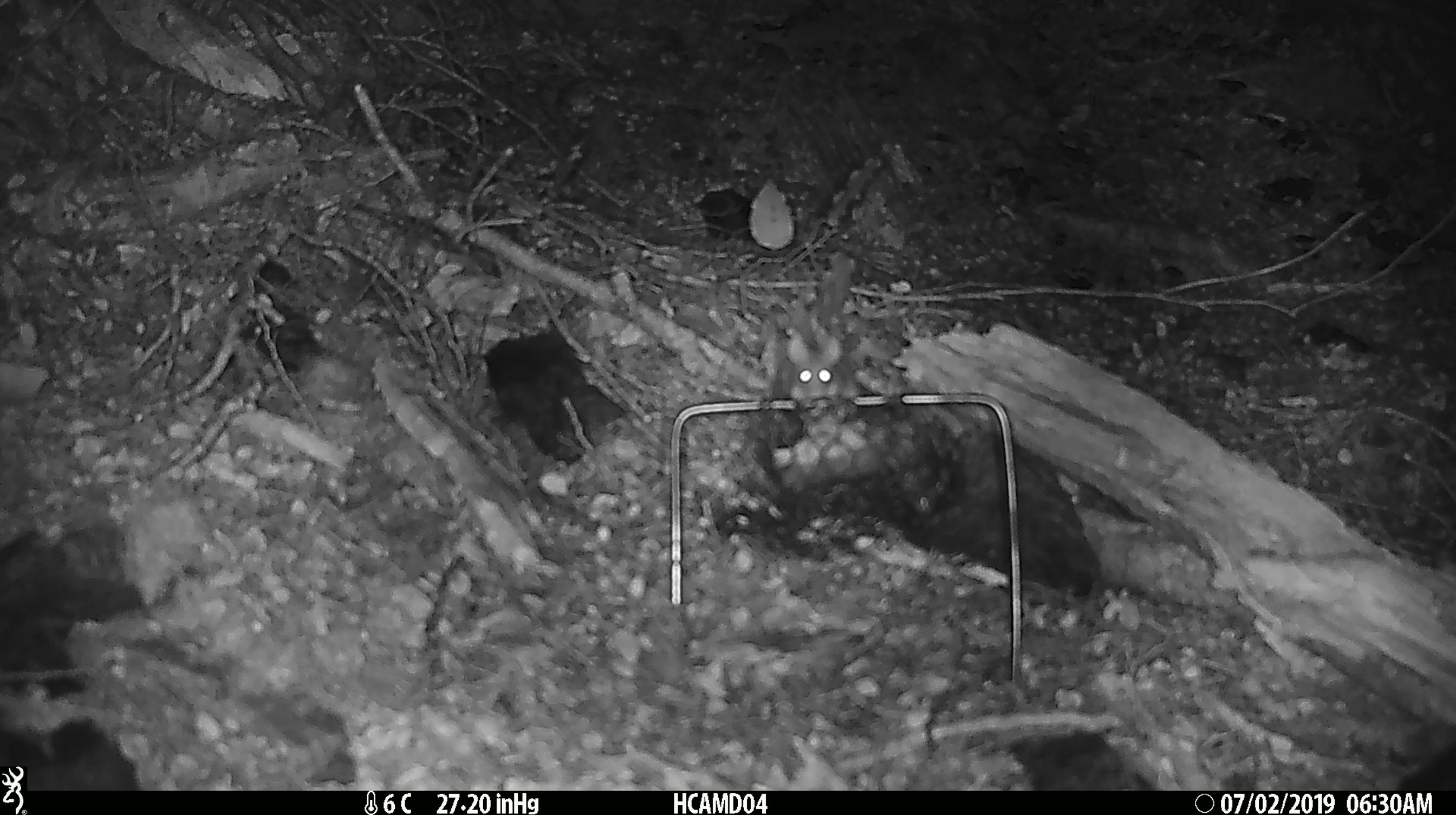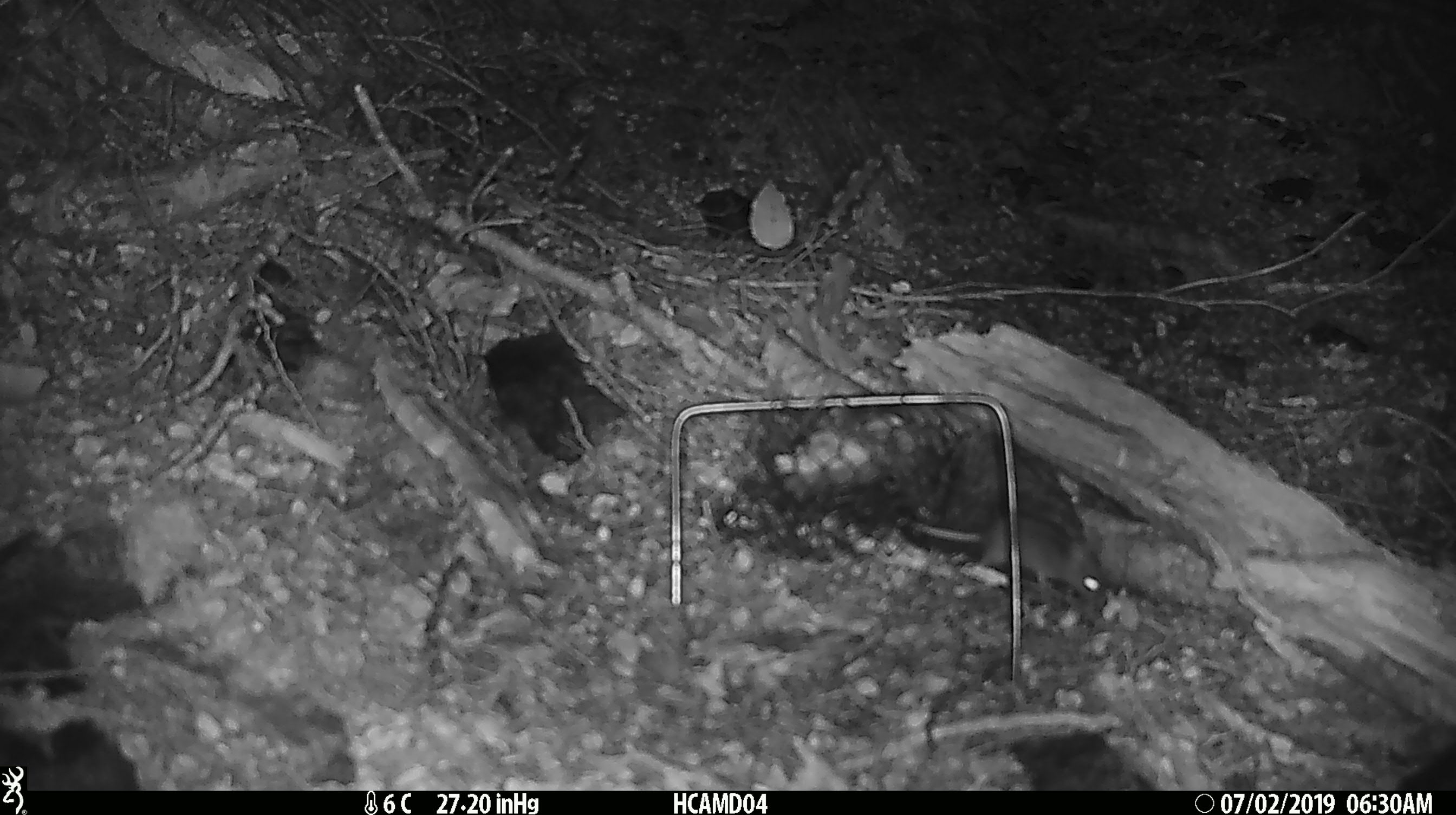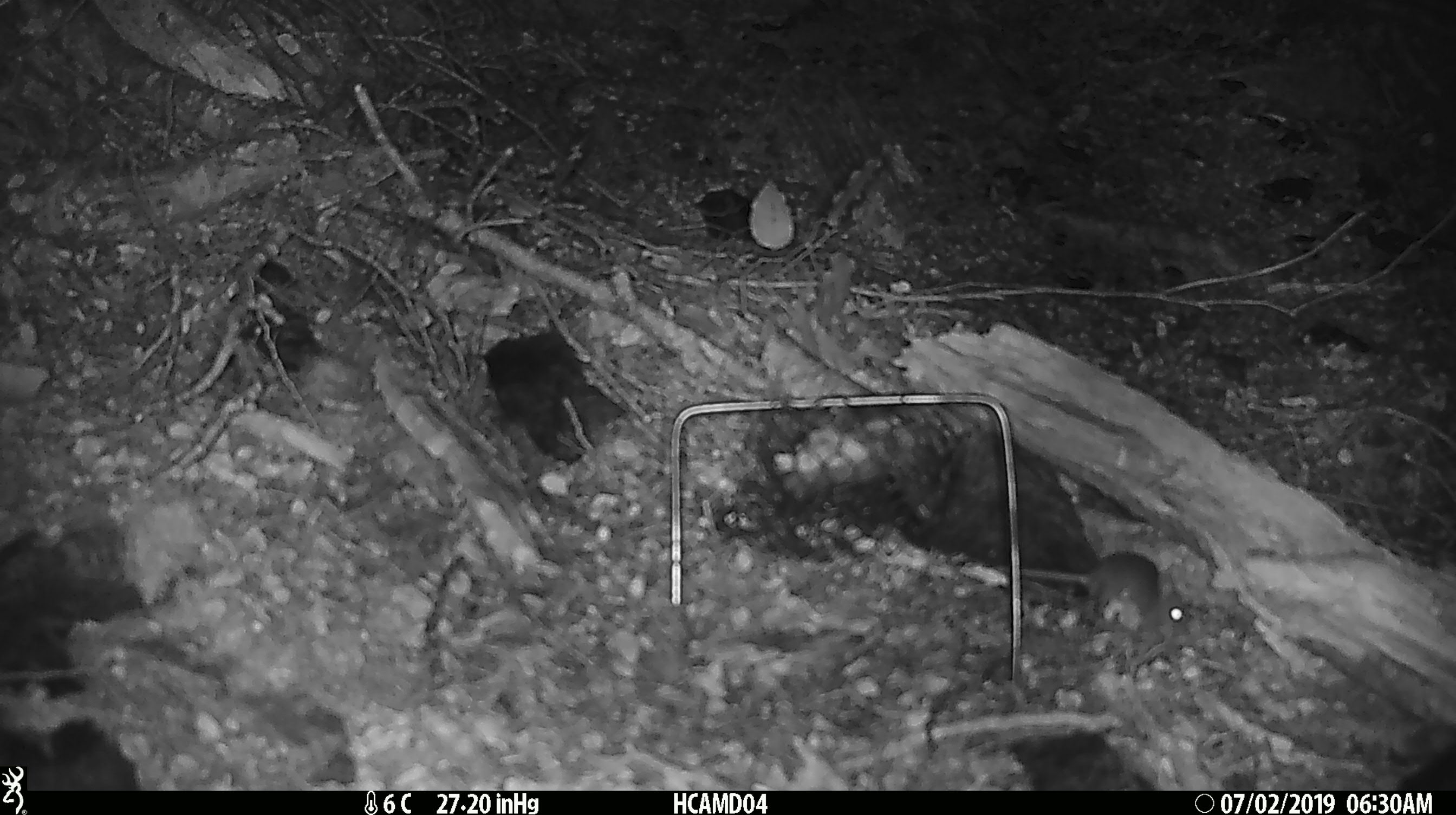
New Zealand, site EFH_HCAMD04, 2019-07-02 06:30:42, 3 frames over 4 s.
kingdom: Animalia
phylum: Chordata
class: Mammalia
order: Rodentia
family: Muridae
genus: Mus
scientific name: Mus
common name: mouse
Mouse (Mus).